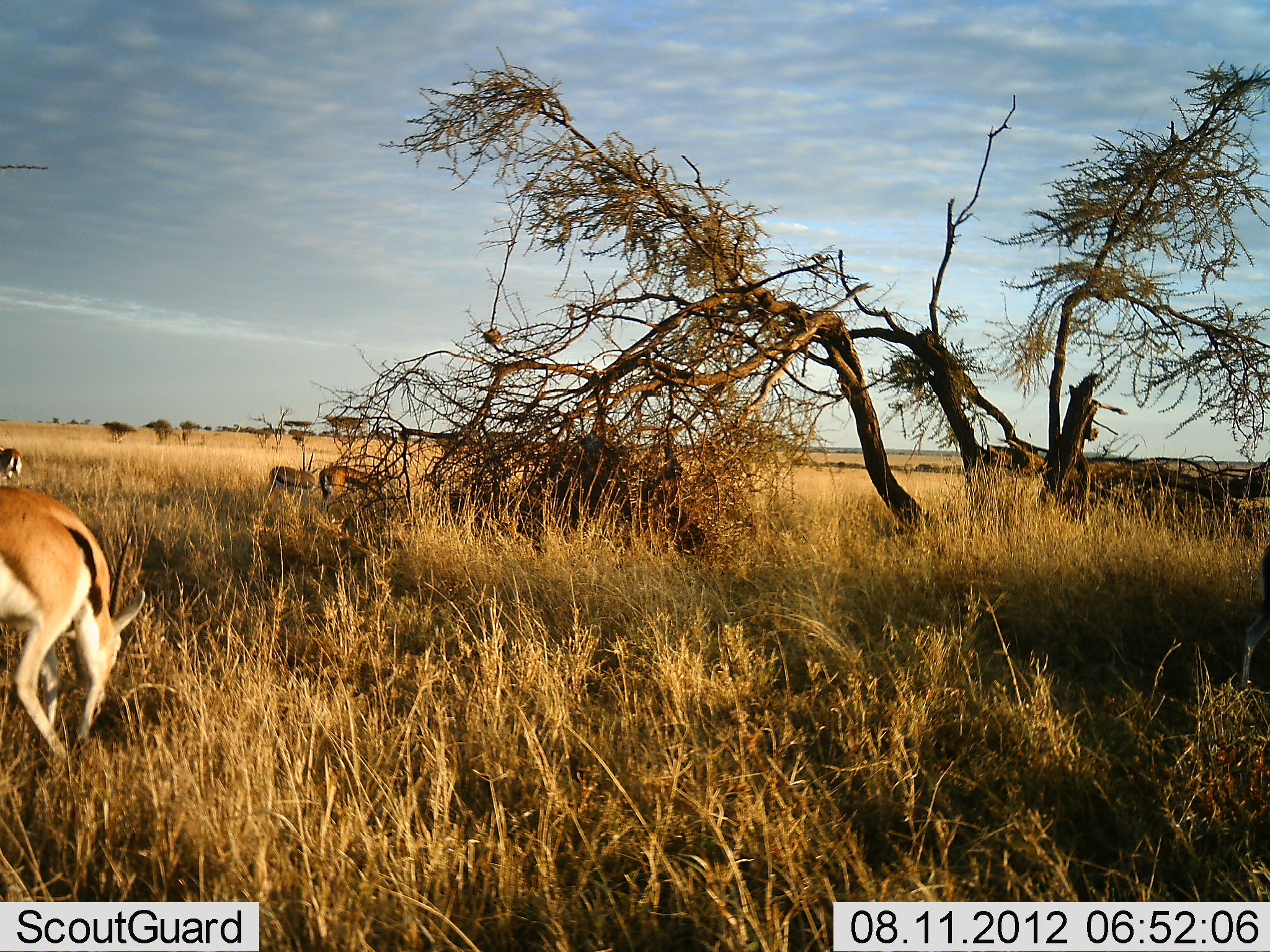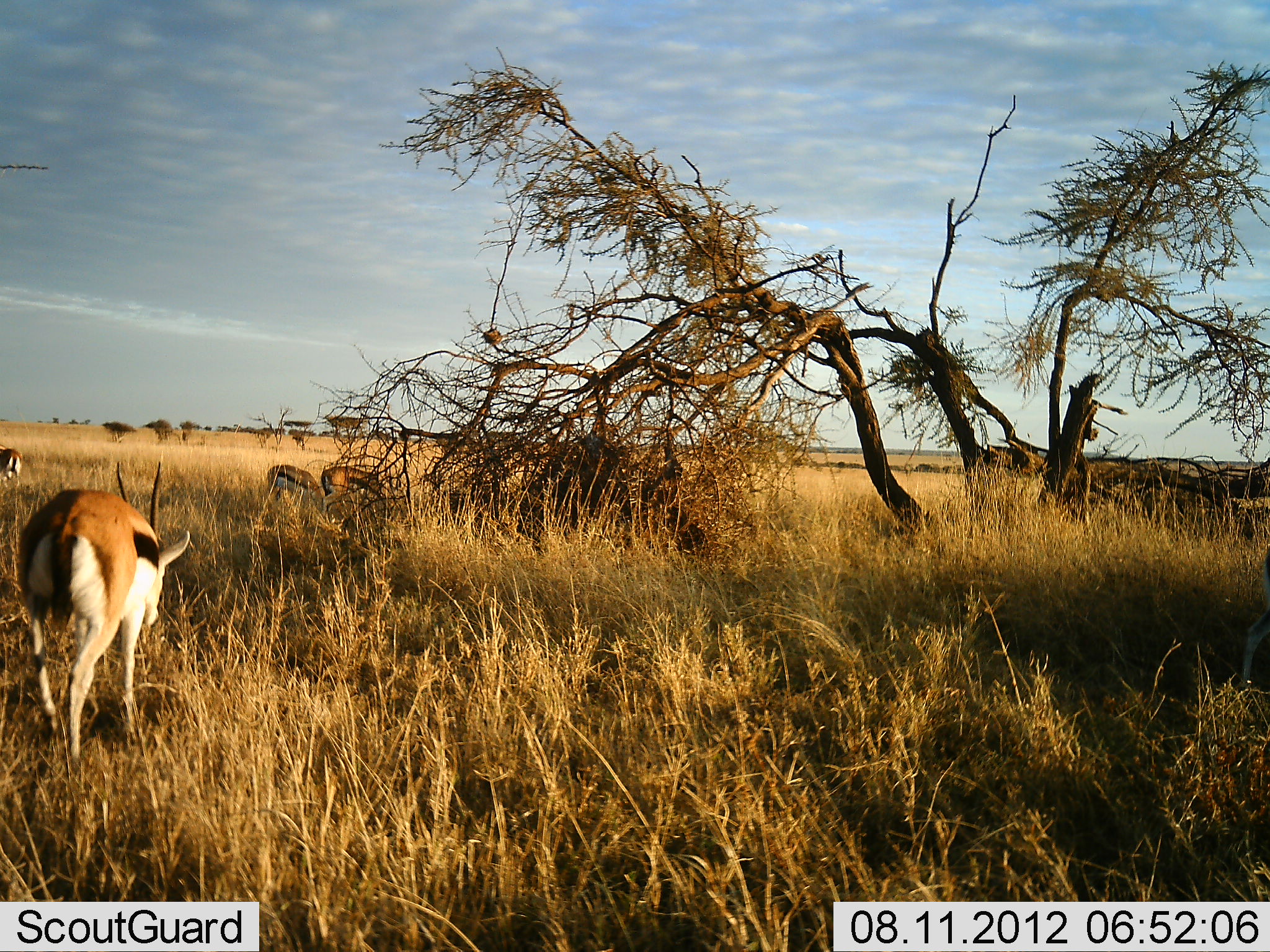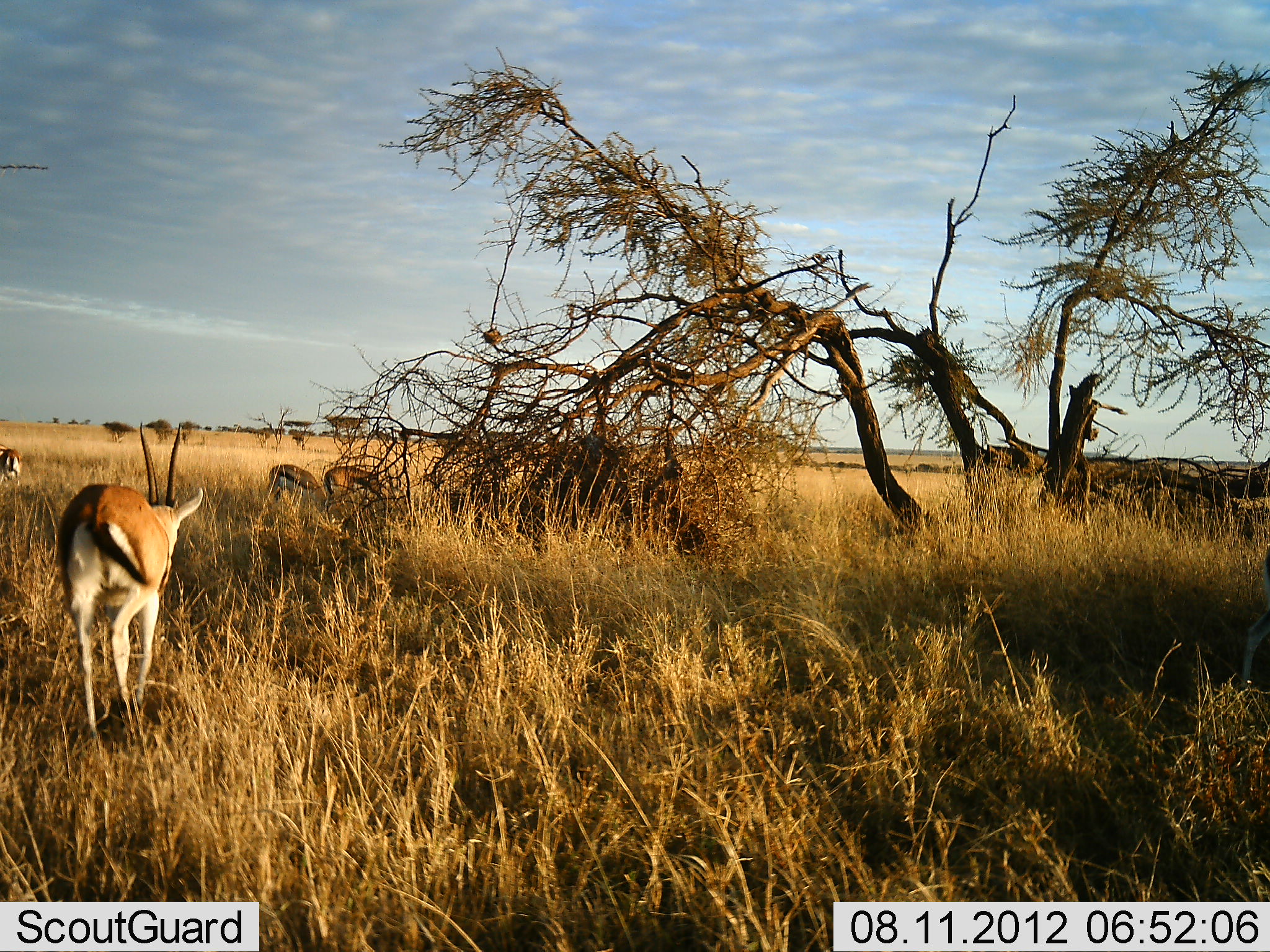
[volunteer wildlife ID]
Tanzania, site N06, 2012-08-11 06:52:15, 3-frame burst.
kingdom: Animalia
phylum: Chordata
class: Mammalia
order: Artiodactyla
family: Bovidae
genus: Eudorcas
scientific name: Eudorcas thomsonii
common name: thomson's gazelle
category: gazellethomsons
Gazellethomsons (thomson's gazelle) (Eudorcas thomsonii), count 4. Behavior (volunteer vote fractions): standing 60%, resting 0%, moving 60%, interacting 0%. Young present (vote fraction): 0%. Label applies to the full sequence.